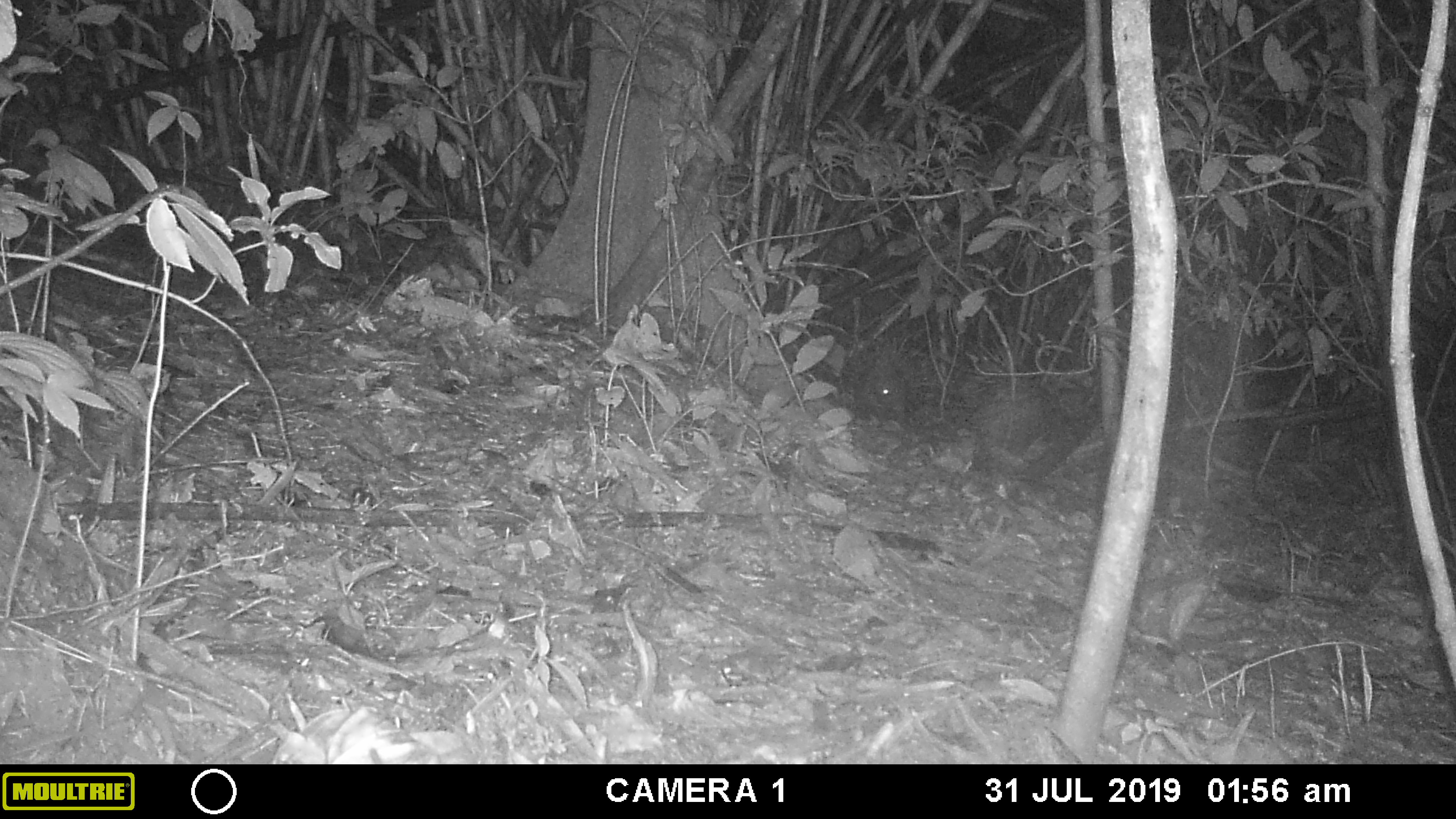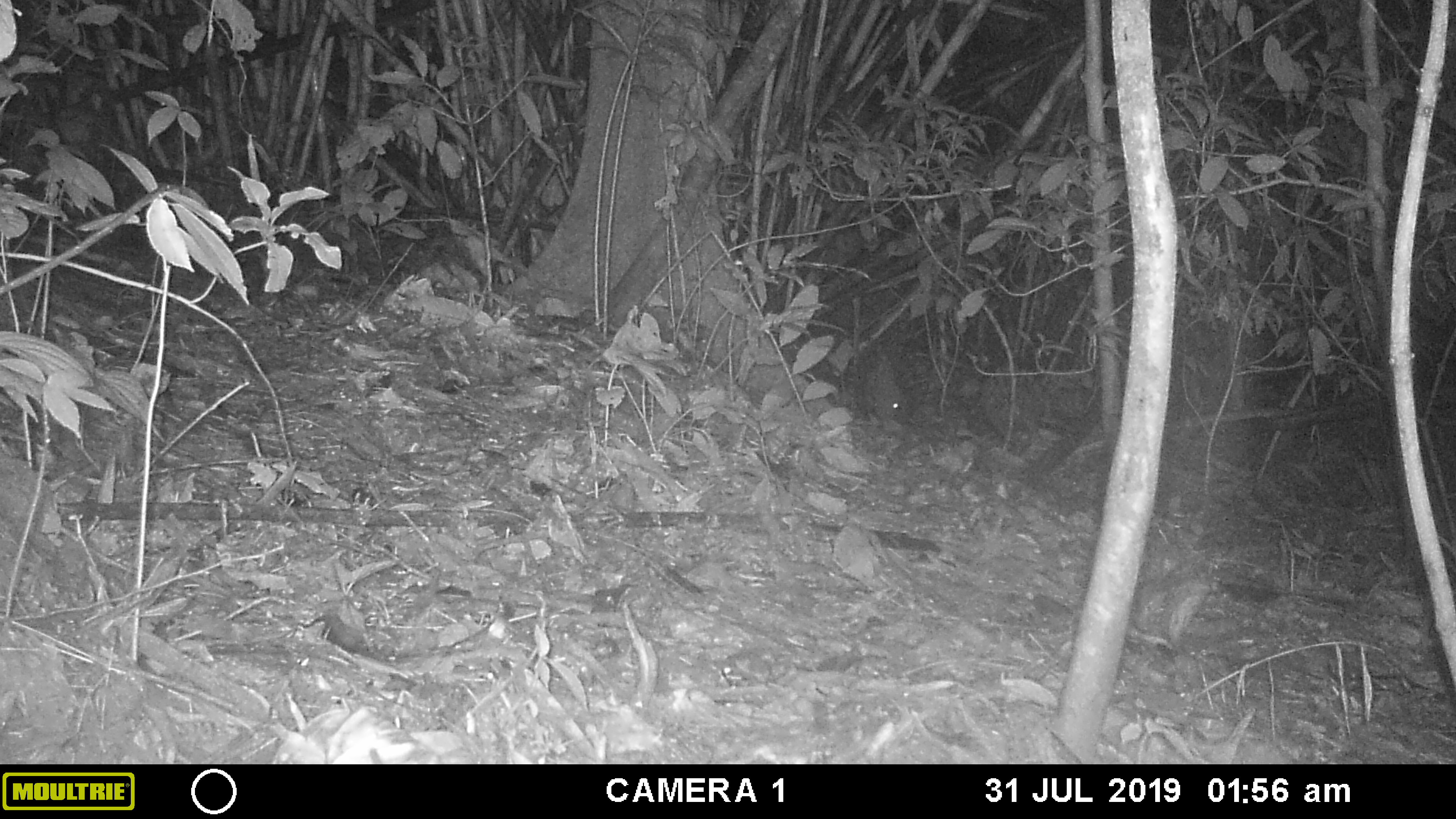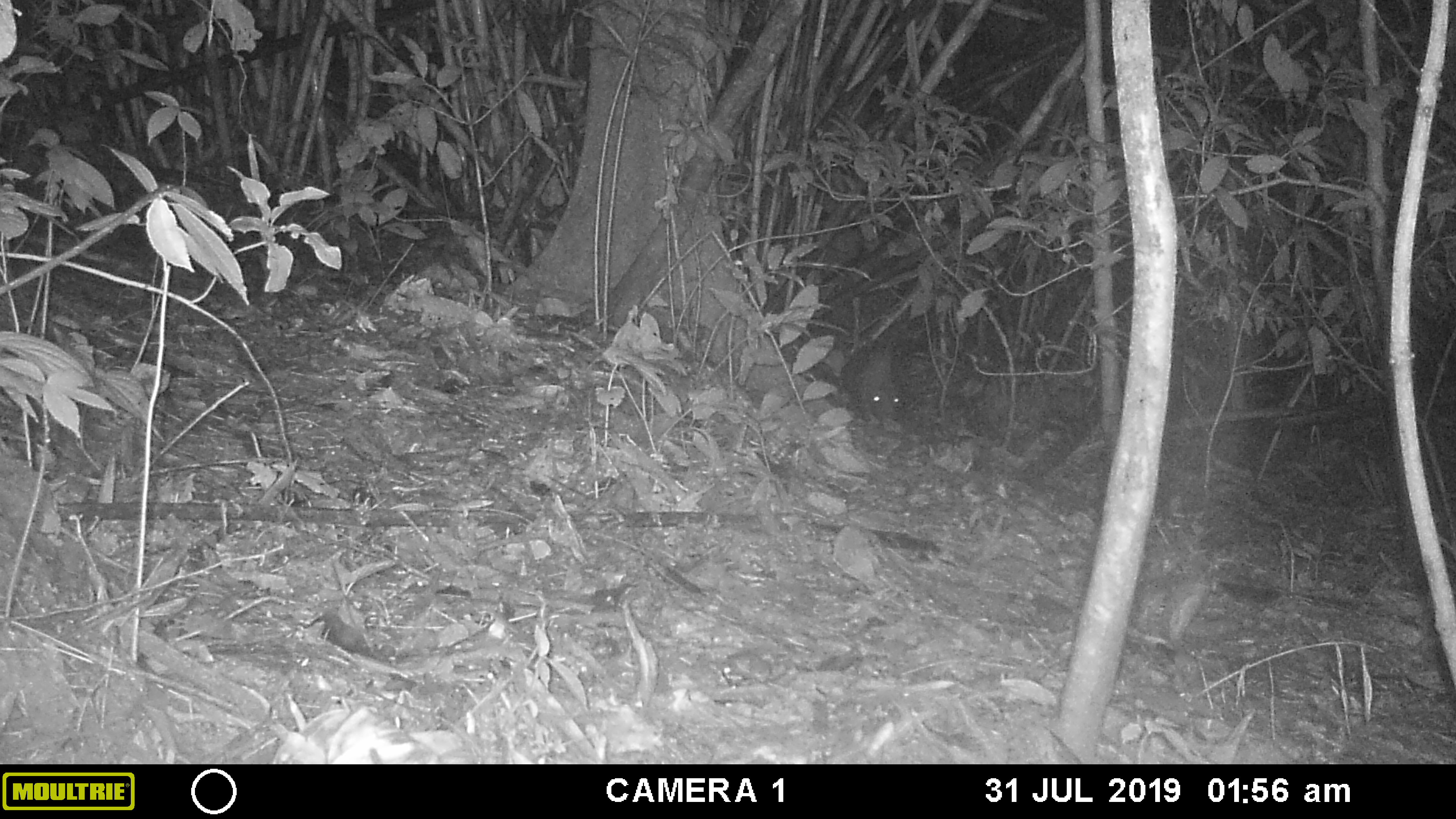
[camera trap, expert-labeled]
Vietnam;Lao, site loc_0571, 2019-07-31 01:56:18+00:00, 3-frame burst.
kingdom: Animalia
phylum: Chordata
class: Mammalia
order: Rodentia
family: Hystricidae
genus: Hystrix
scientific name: Hystrix brachyura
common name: malayan porcupine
Malayan porcupine (Hystrix brachyura). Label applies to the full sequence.